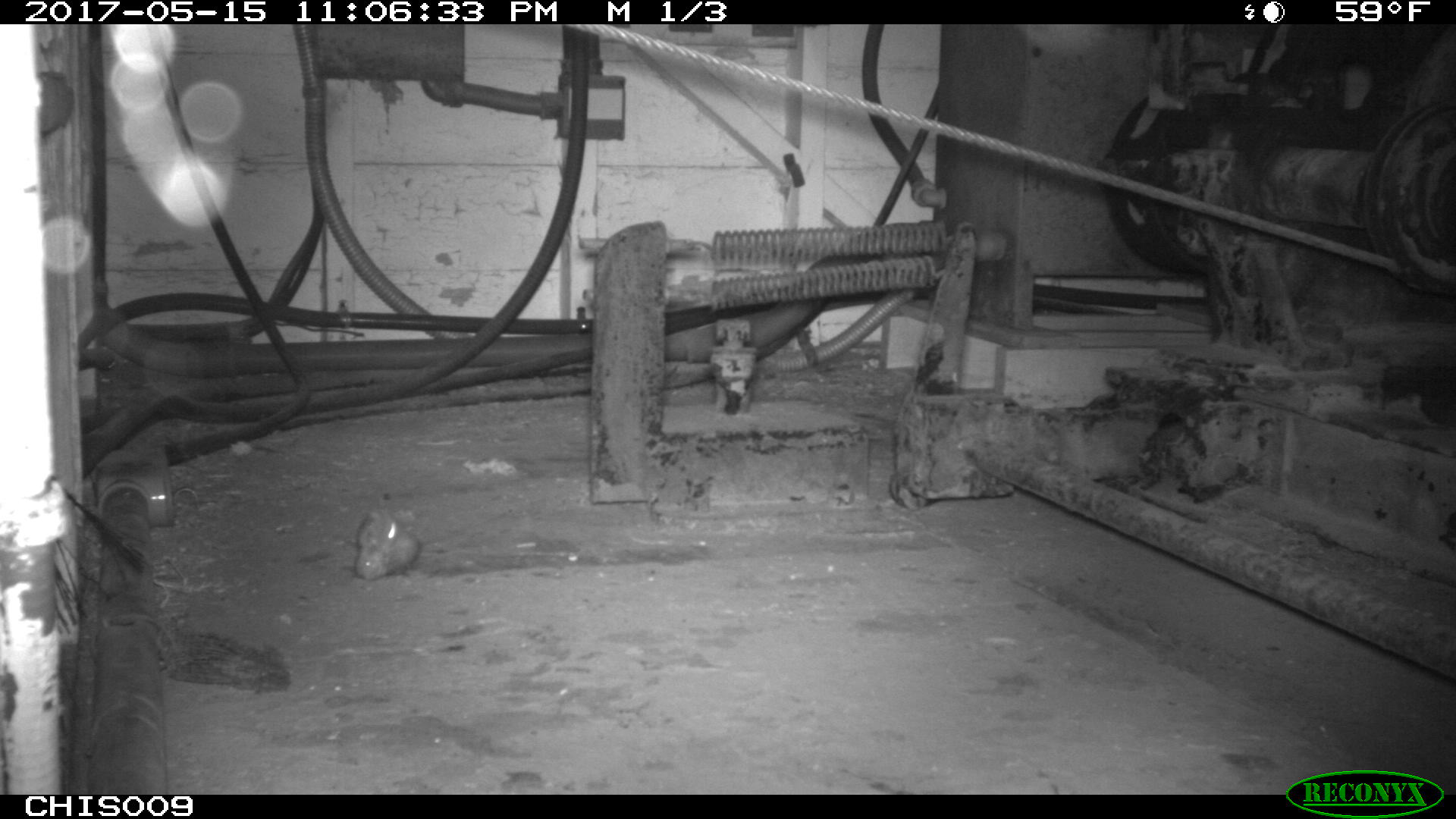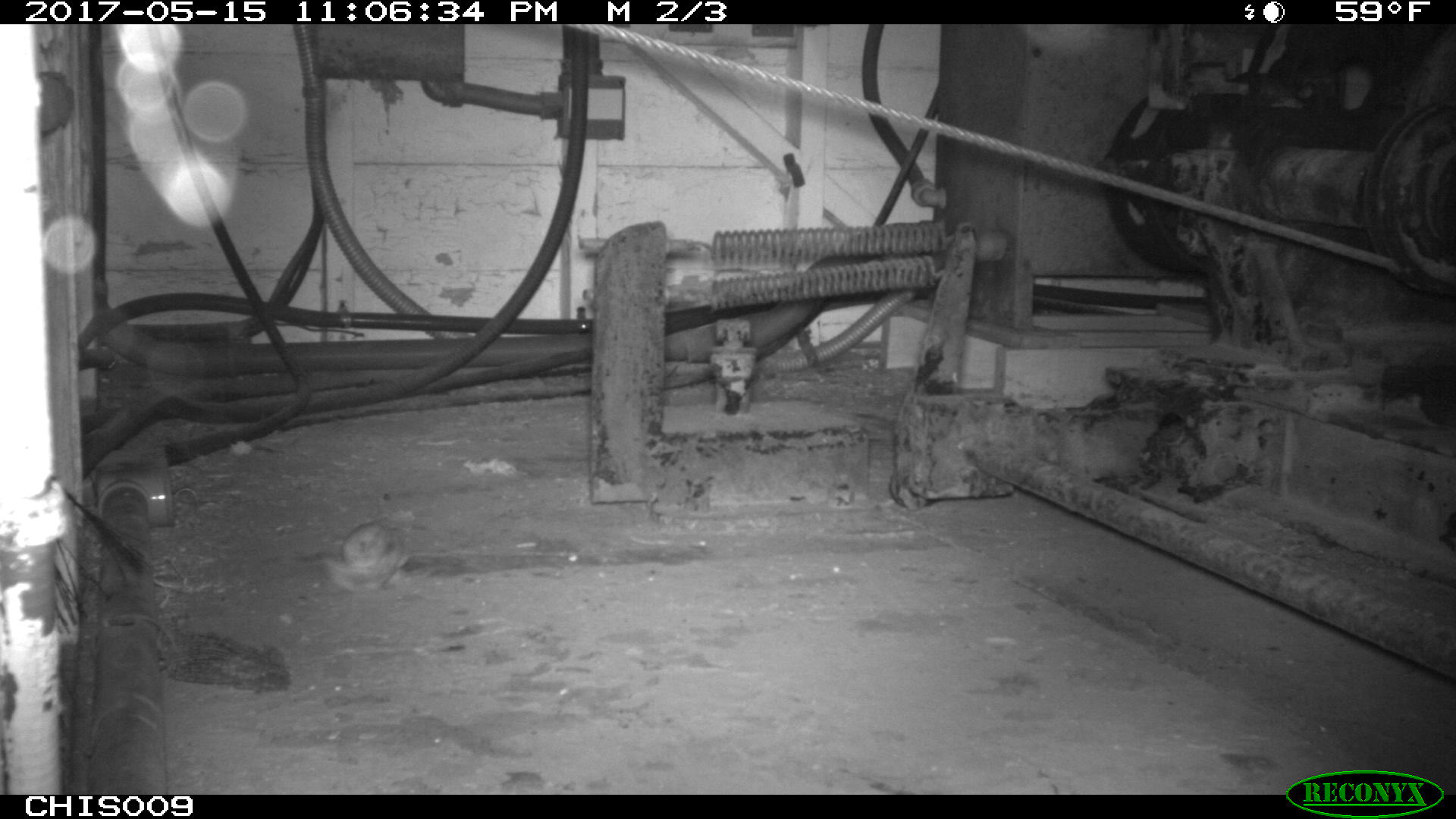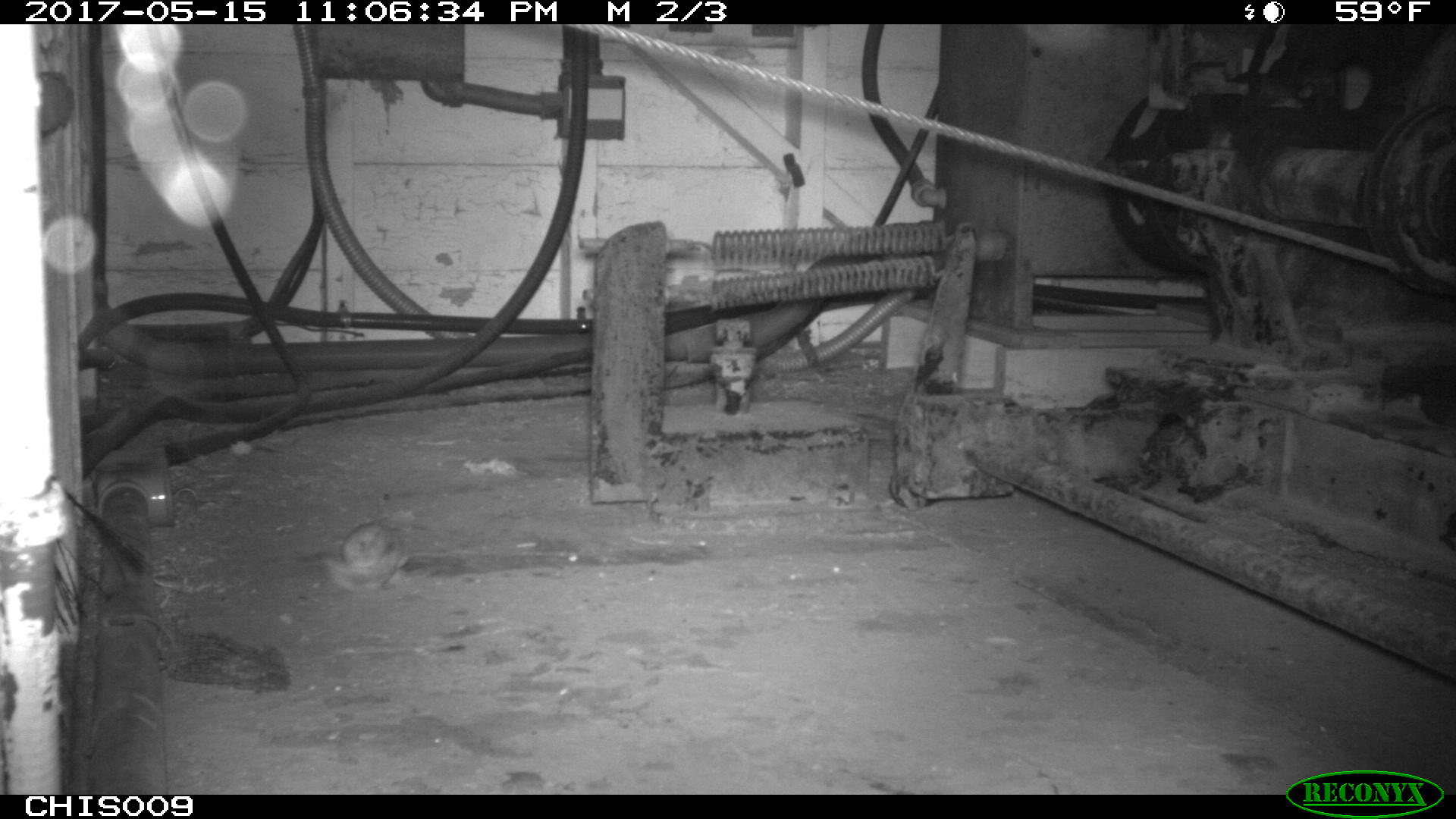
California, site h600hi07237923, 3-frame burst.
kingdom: Animalia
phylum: Chordata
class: Mammalia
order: Rodentia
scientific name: Rodentia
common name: rodent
Rodent (Rodentia).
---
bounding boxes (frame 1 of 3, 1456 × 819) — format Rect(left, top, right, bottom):
rodent: Rect(353, 507, 421, 579)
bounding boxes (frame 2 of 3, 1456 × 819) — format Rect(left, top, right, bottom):
rodent: Rect(320, 521, 411, 593)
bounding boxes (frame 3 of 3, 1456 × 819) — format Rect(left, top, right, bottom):
rodent: Rect(318, 522, 410, 593)